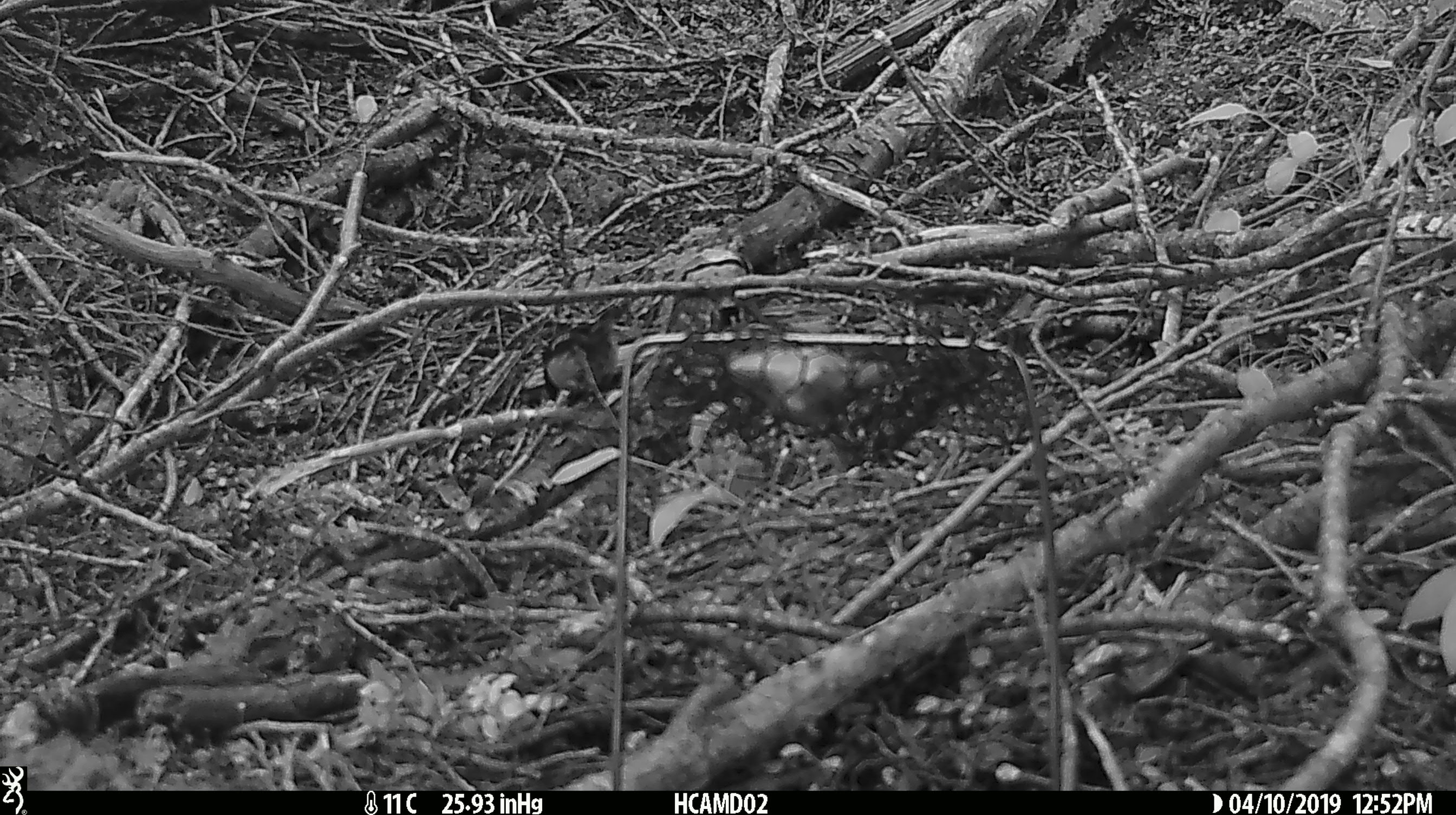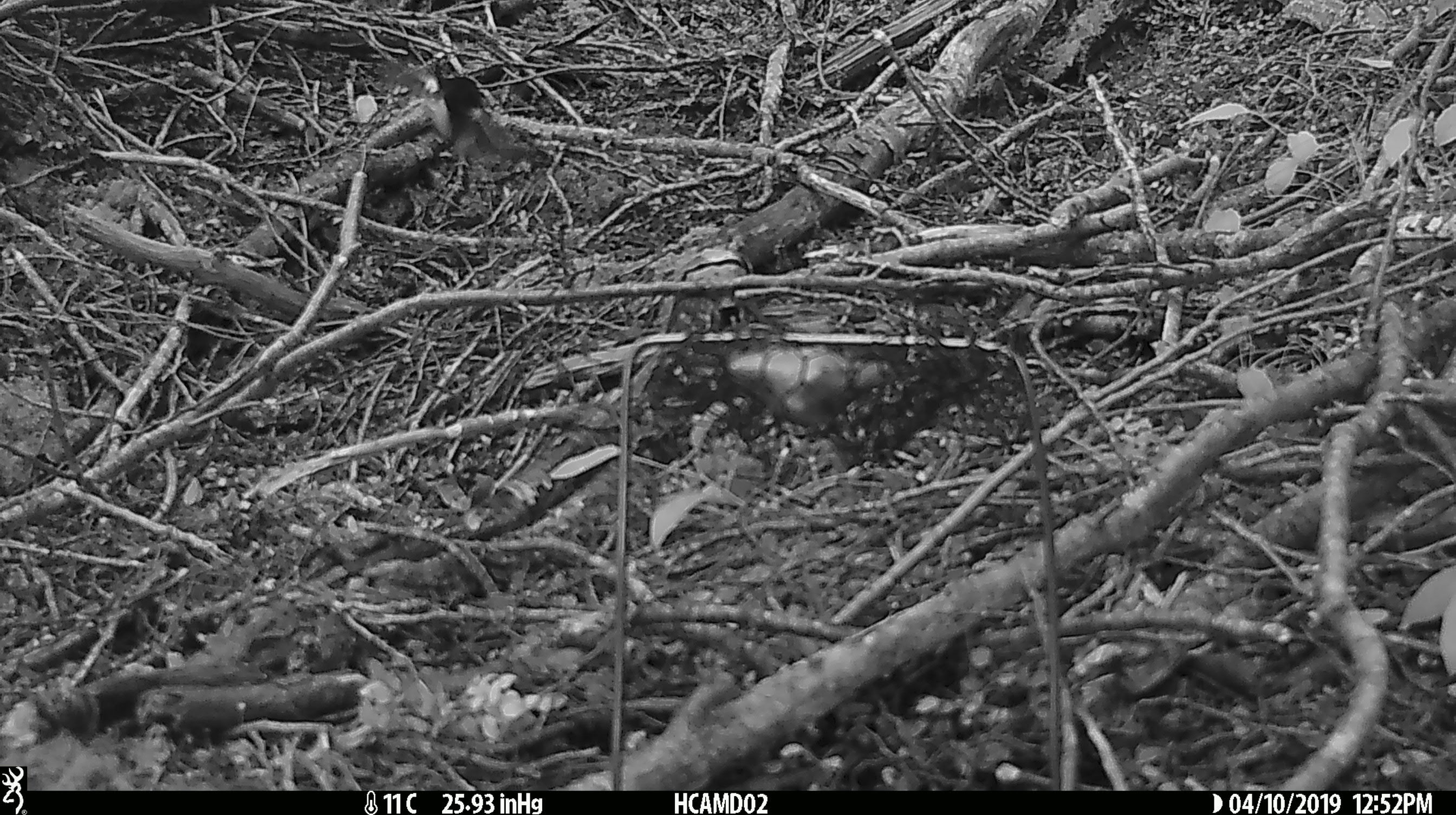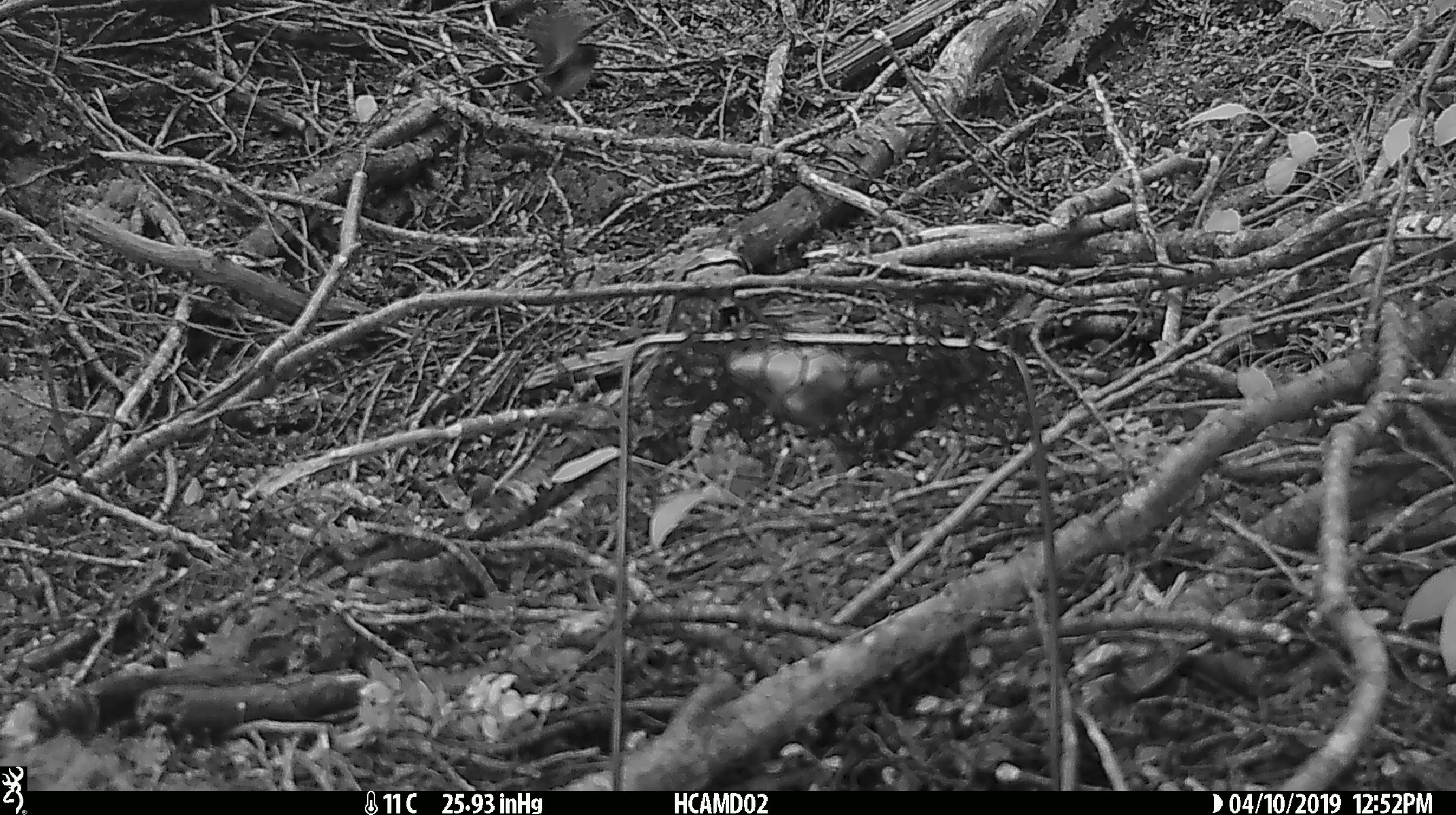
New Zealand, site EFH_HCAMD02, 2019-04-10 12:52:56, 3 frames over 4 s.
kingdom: Animalia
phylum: Chordata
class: Aves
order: Passeriformes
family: Petroicidae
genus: Petroica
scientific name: Petroica macrocephala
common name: tomtit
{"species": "tomtit (Petroica macrocephala)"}